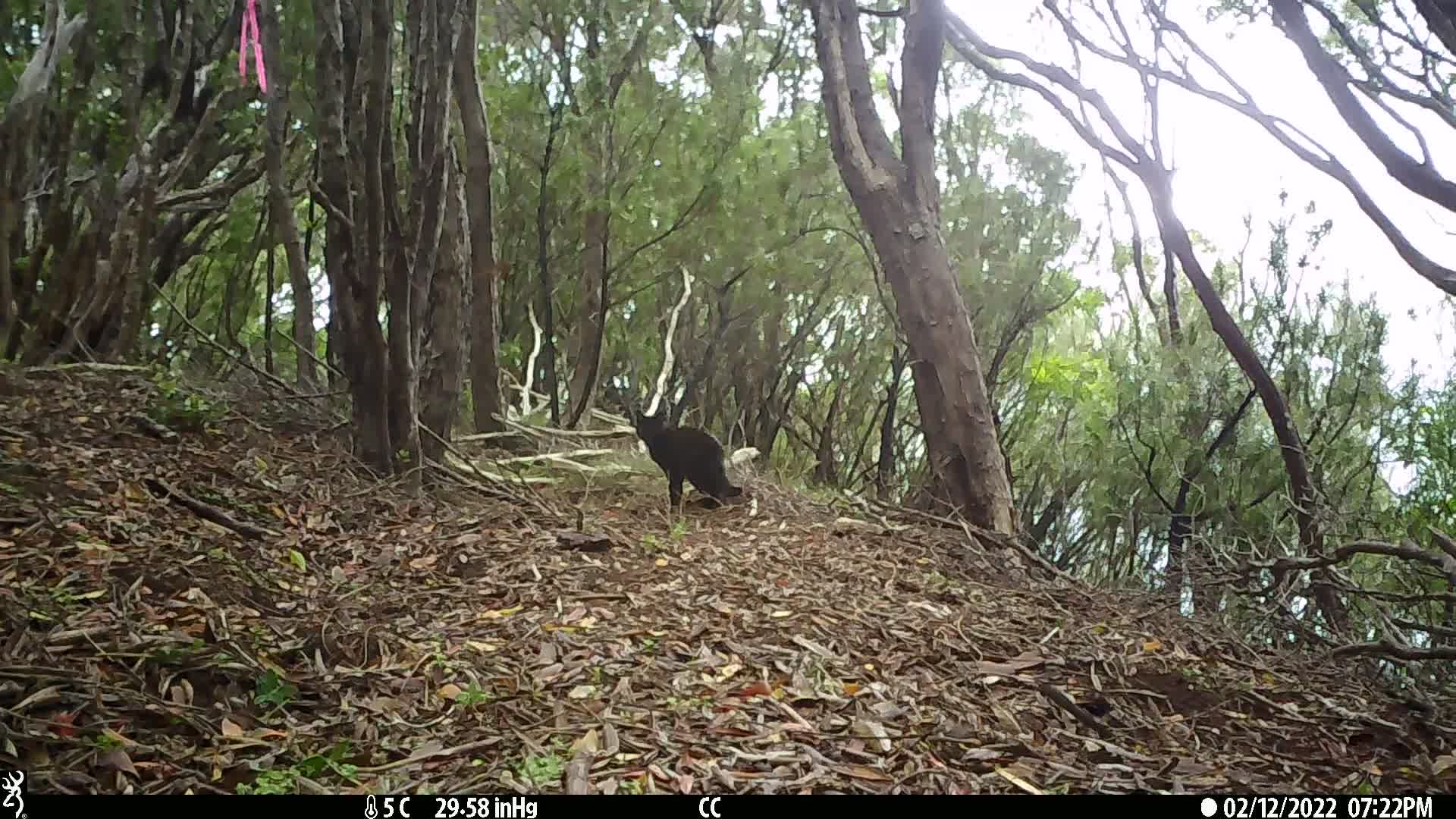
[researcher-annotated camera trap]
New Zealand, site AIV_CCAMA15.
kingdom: Animalia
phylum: Chordata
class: Mammalia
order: Carnivora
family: Felidae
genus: Felis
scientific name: Felis catus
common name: domestic cat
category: cat